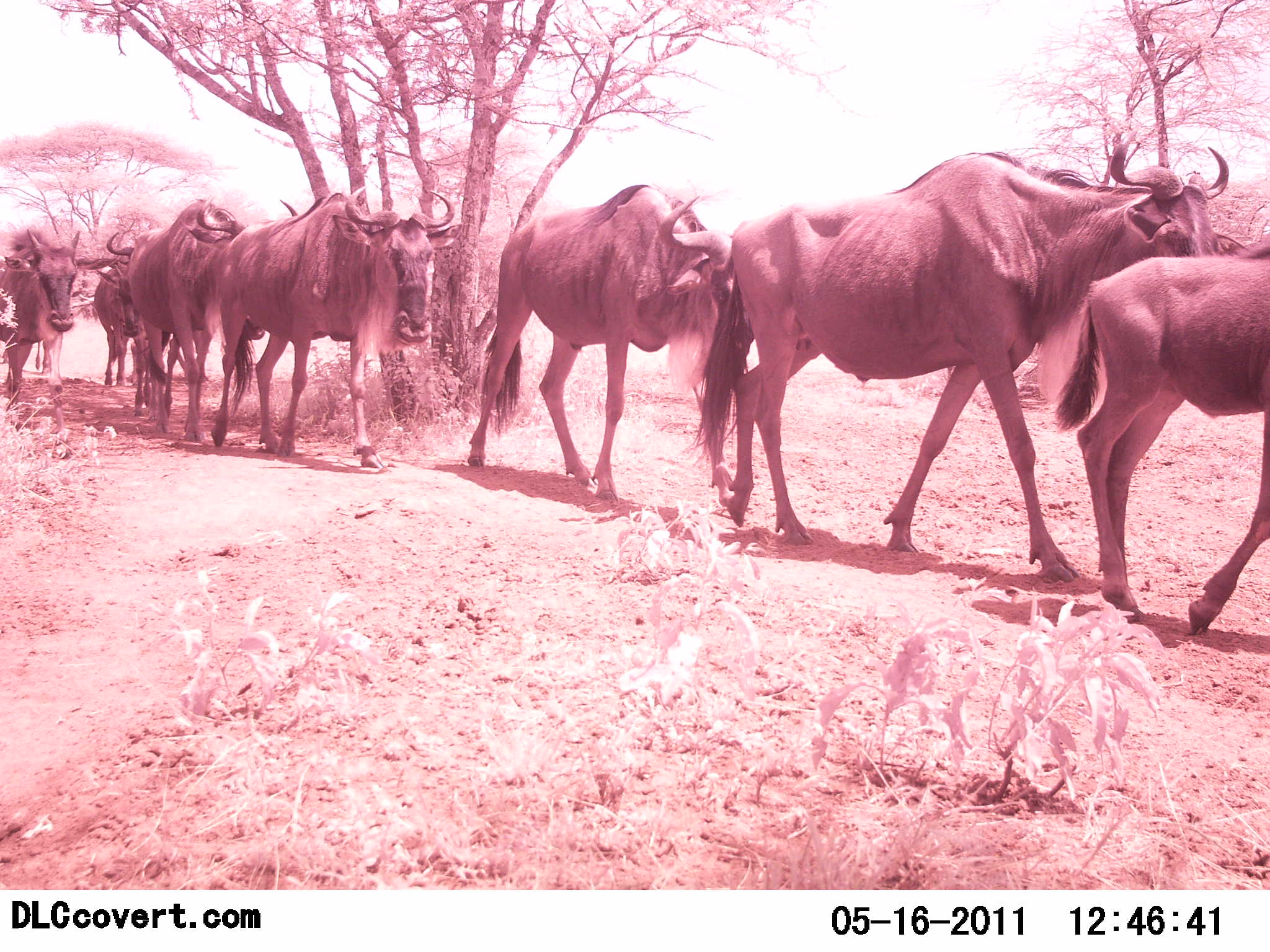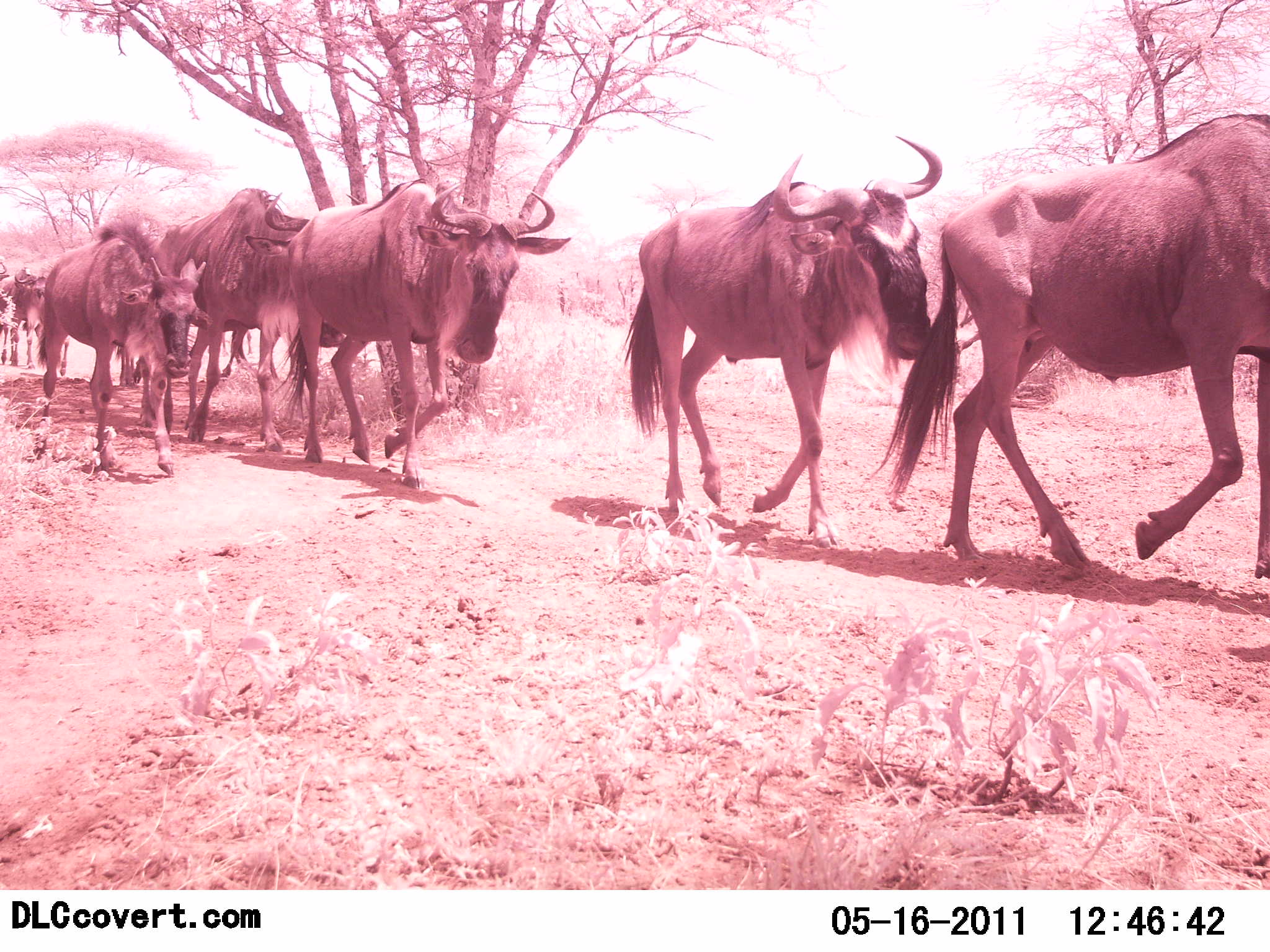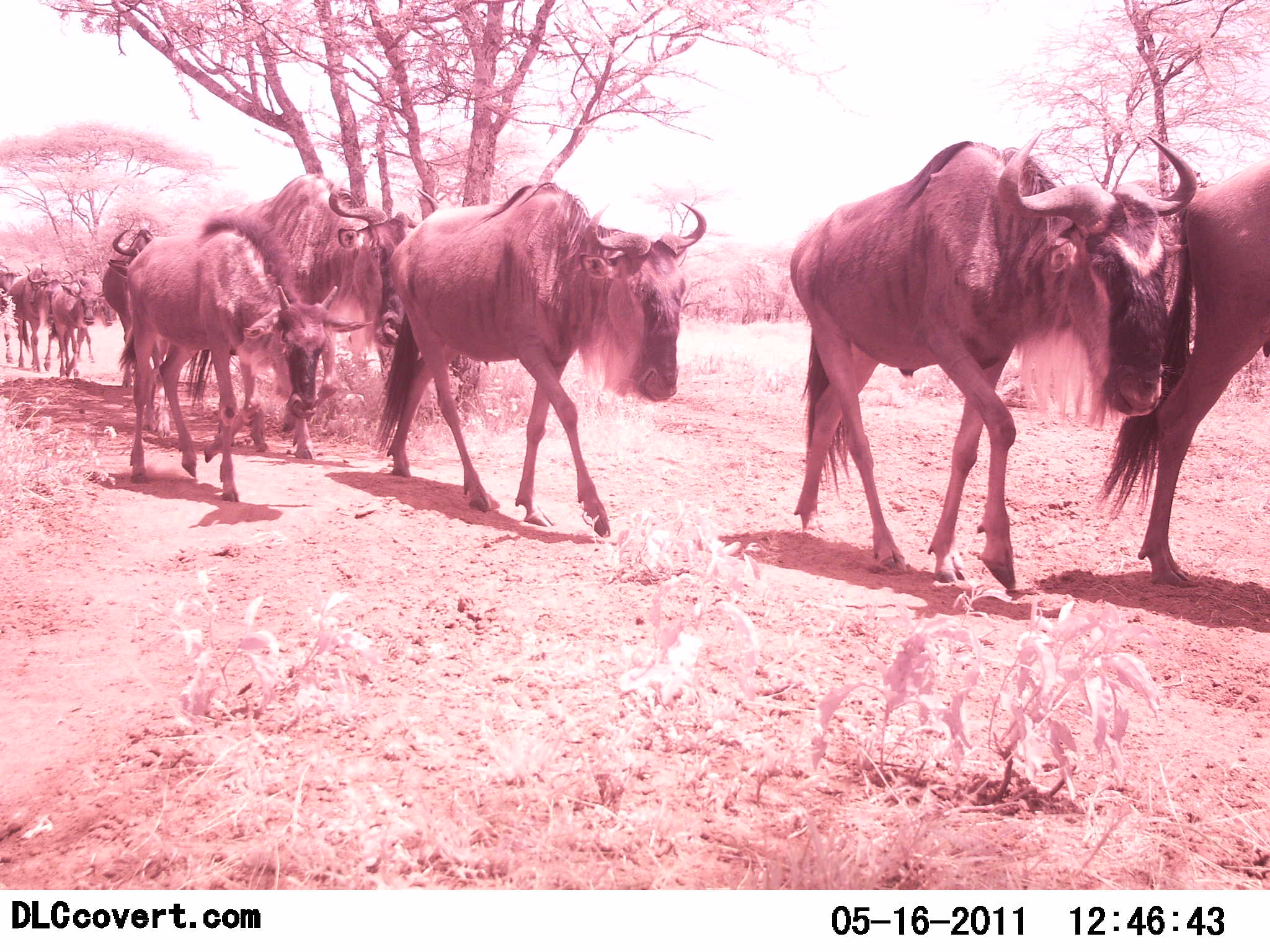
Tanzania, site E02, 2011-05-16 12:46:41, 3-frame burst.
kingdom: Animalia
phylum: Chordata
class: Mammalia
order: Artiodactyla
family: Bovidae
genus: Connochaetes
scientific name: Connochaetes taurinus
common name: blue wildebeest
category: wildebeest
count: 11-50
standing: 0%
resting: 0%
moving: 100%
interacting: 0%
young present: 9%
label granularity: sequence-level